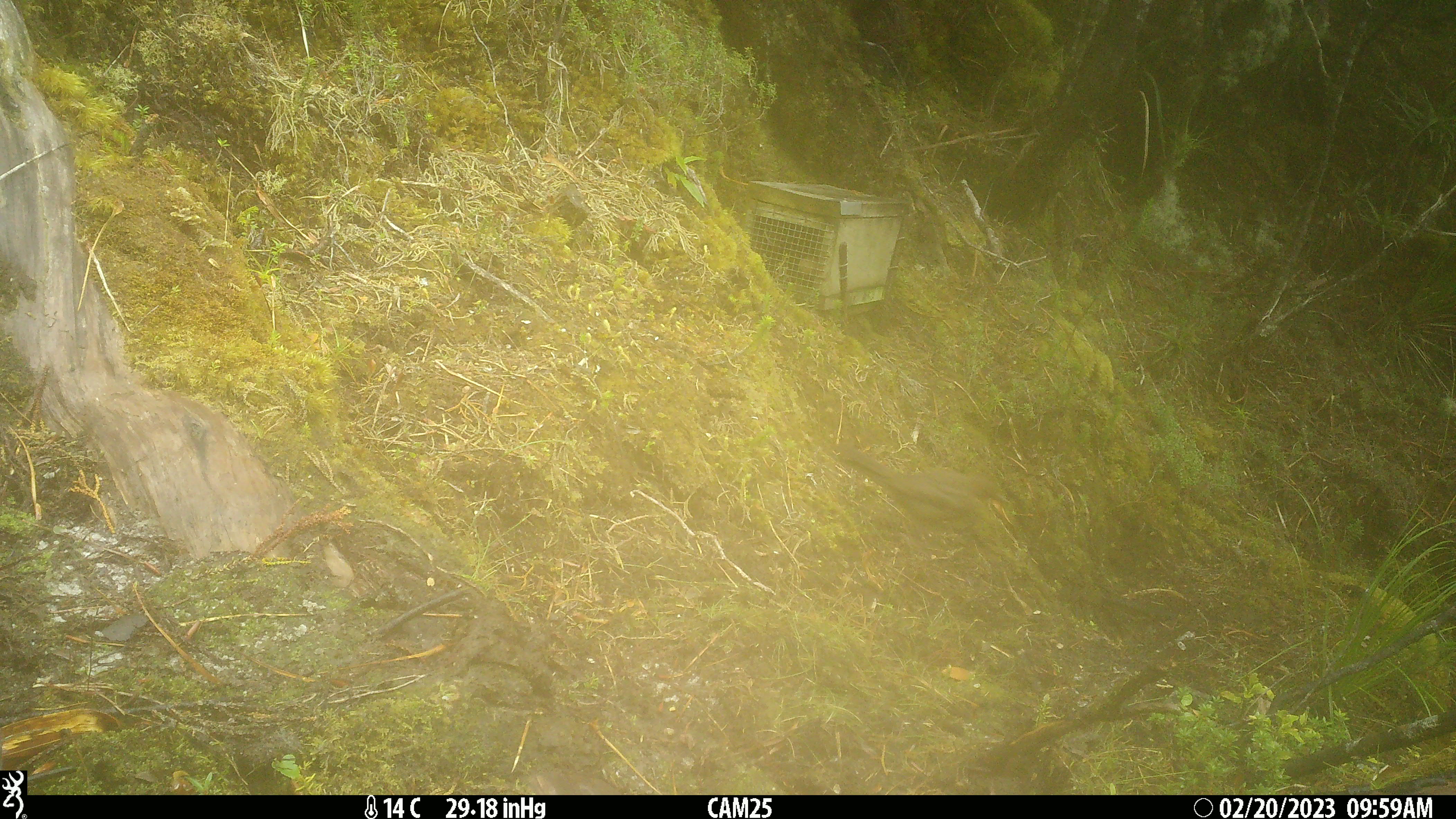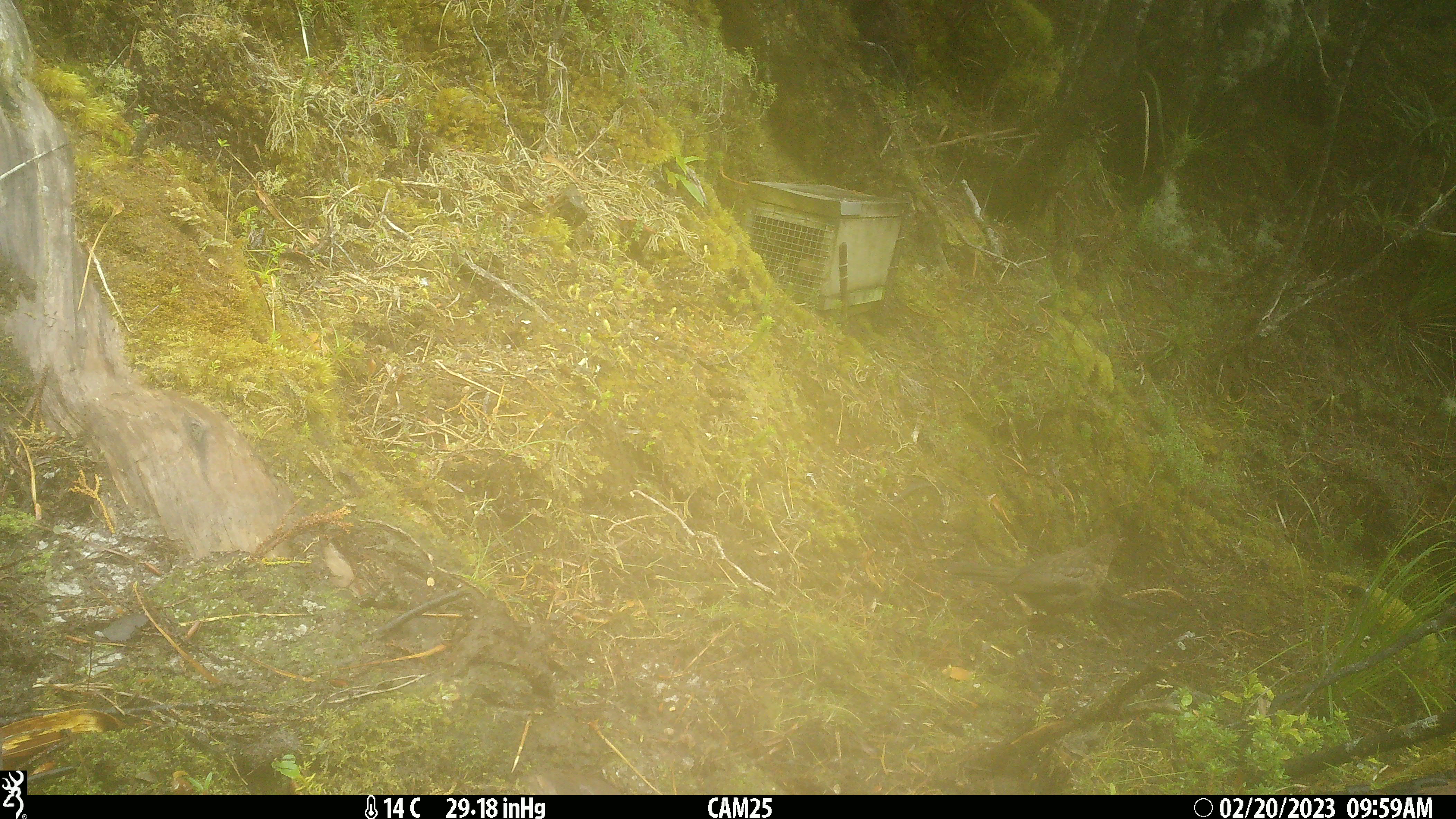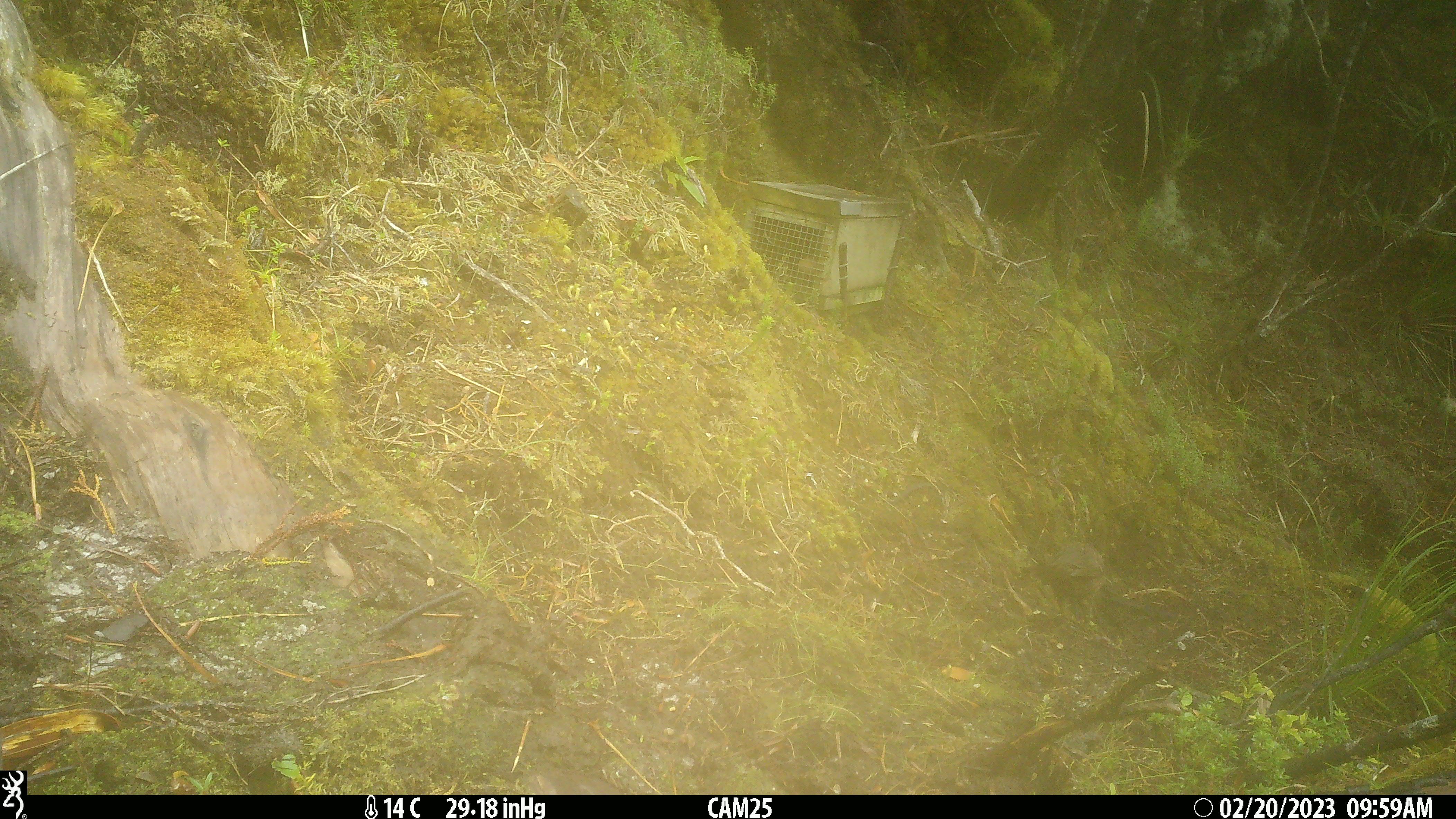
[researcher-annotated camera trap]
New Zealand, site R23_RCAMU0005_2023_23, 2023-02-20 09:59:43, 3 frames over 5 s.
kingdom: Animalia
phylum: Chordata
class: Aves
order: Passeriformes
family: Turdidae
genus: Turdus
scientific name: Turdus merula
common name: eurasian blackbird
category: blackbird